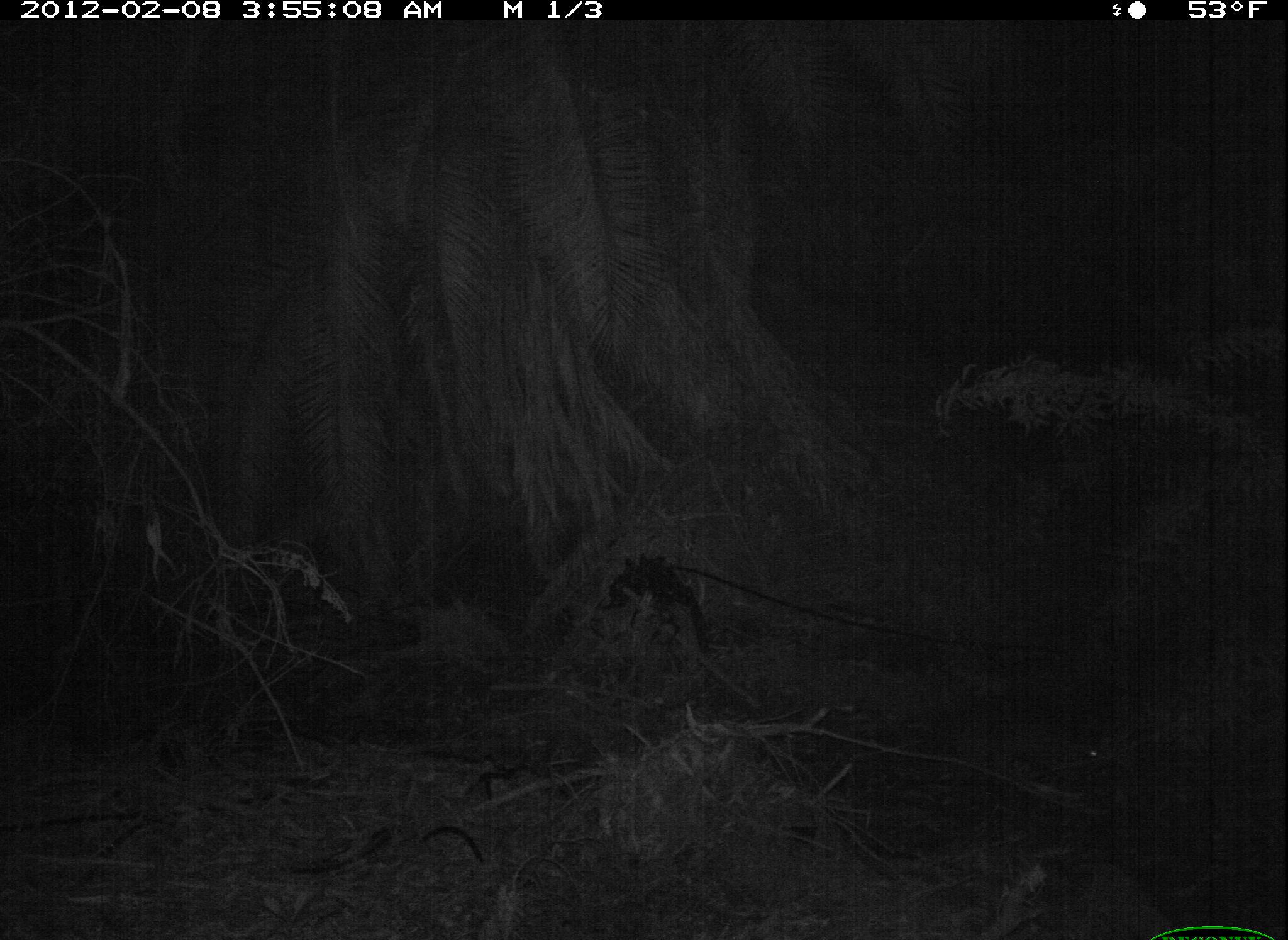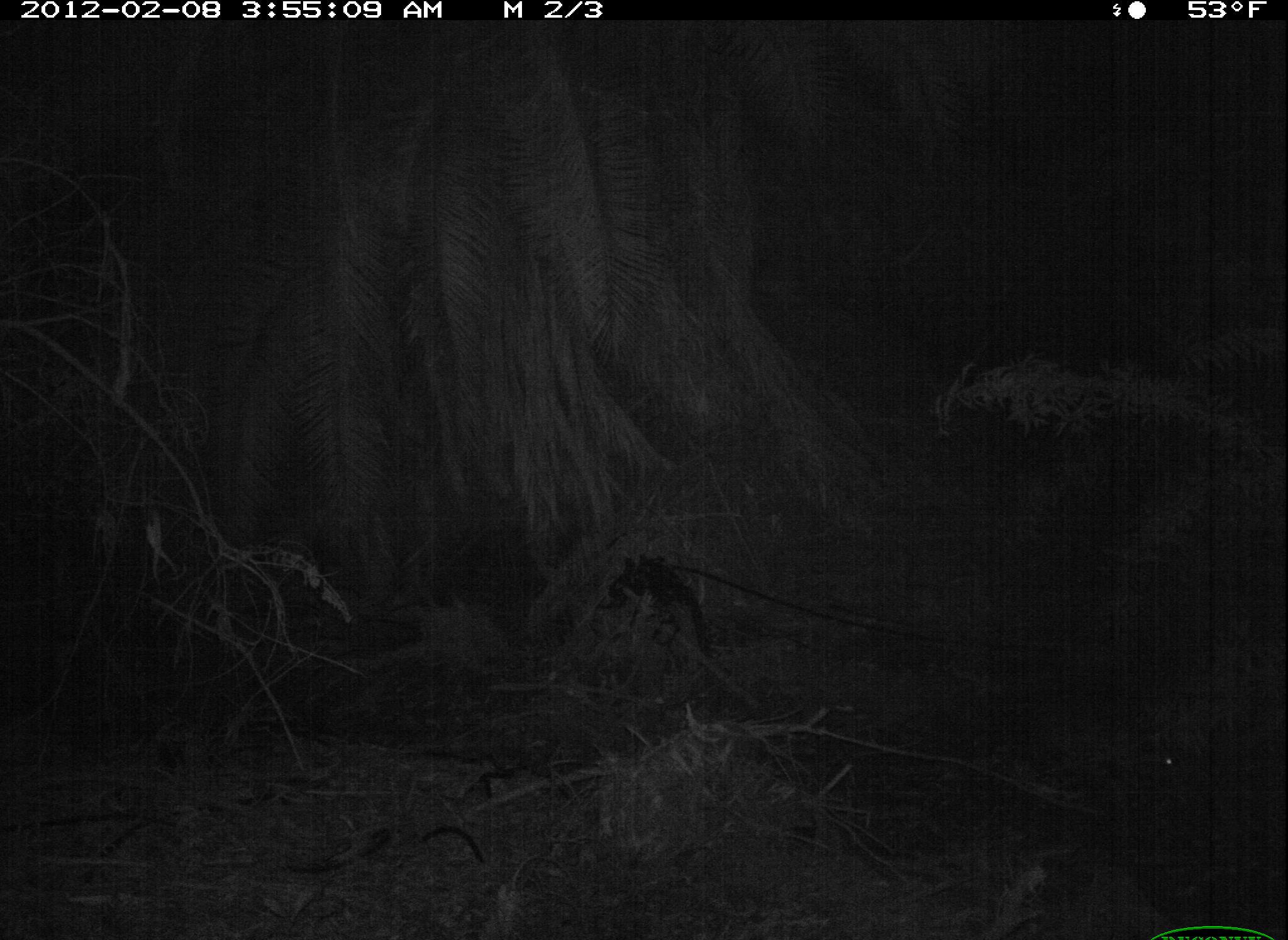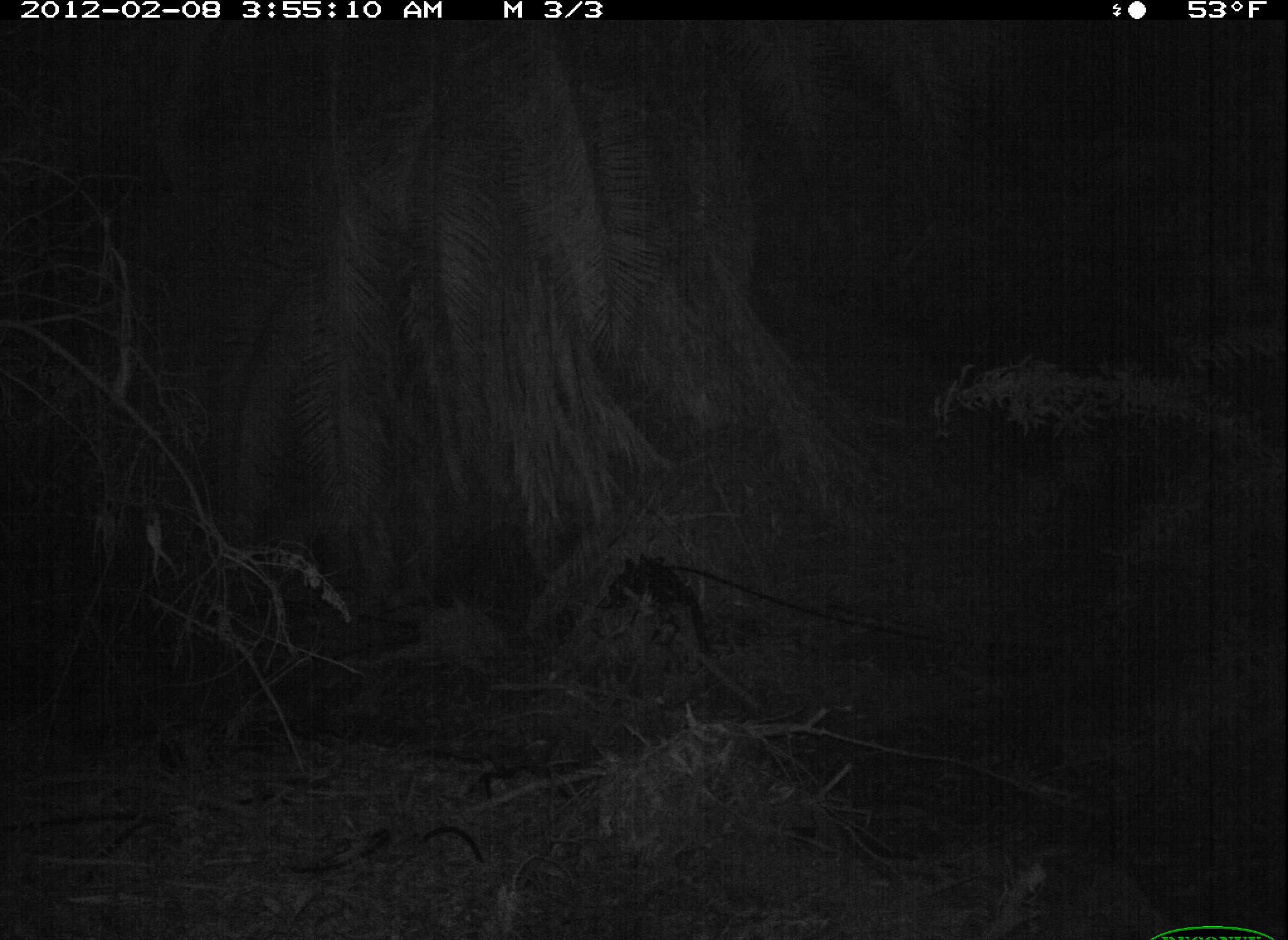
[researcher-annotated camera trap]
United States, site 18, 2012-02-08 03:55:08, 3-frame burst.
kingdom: Animalia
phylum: Chordata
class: Mammalia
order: Carnivora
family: Procyonidae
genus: Procyon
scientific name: Procyon lotor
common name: raccoon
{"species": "raccoon (Procyon lotor)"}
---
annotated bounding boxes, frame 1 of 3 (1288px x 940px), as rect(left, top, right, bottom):
raccoon: rect(1087, 749, 1100, 760)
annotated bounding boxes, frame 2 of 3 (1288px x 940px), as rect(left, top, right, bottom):
raccoon: rect(1161, 755, 1174, 768)